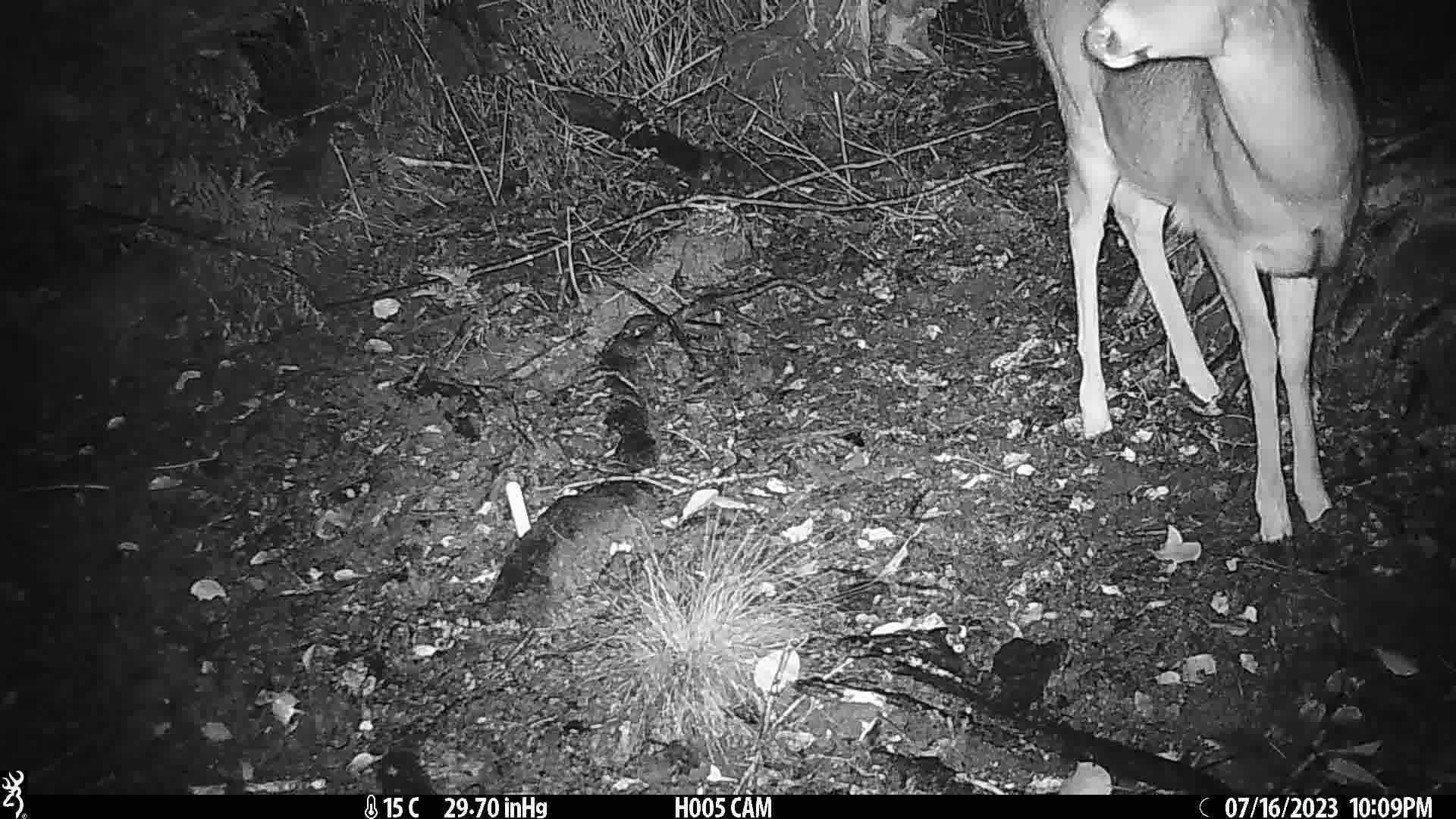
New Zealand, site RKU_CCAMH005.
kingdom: Animalia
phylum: Chordata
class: Mammalia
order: Artiodactyla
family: Cervidae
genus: Odocoileus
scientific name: Odocoileus virginianus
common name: white-tailed deer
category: white tailed deer